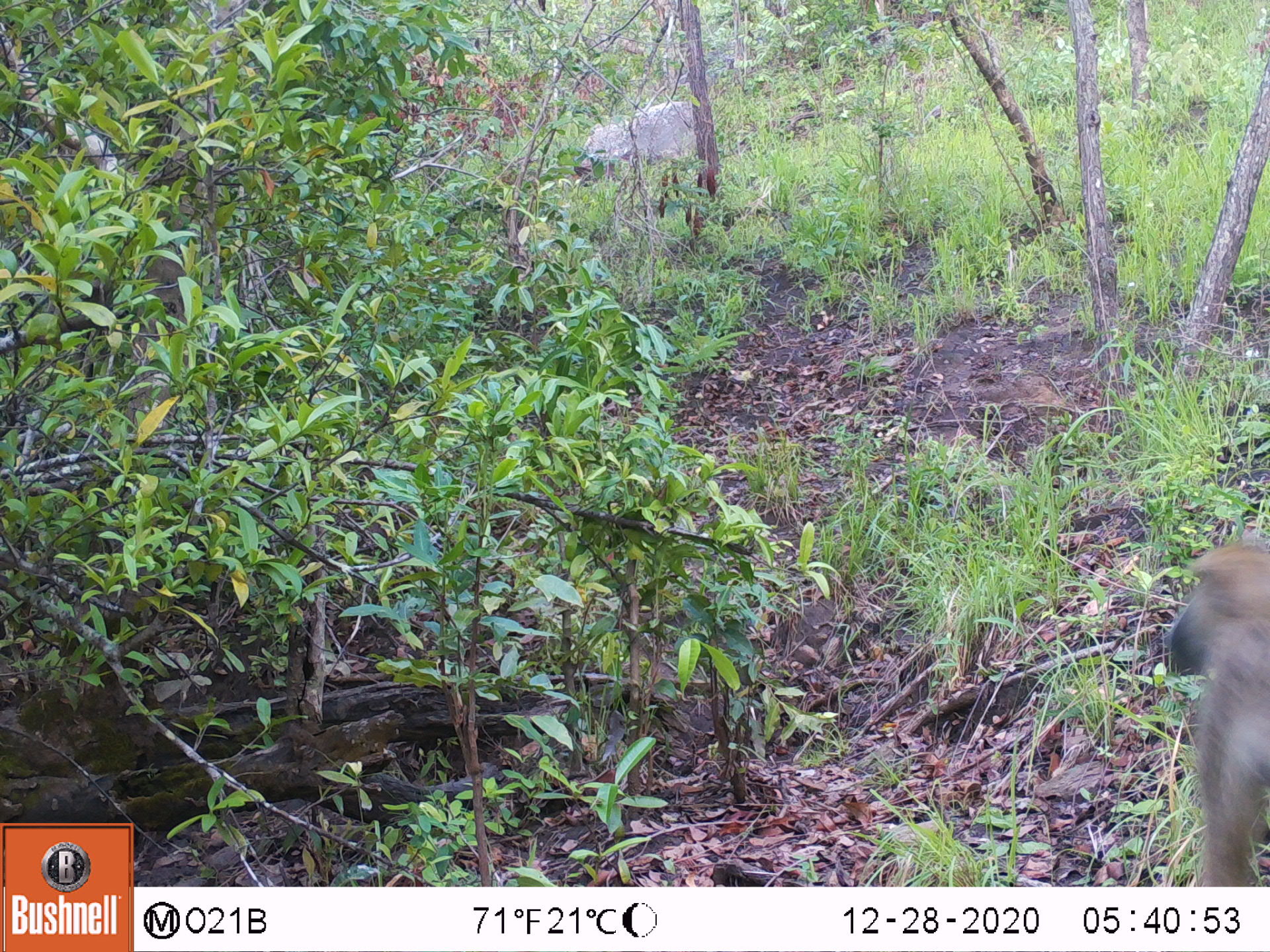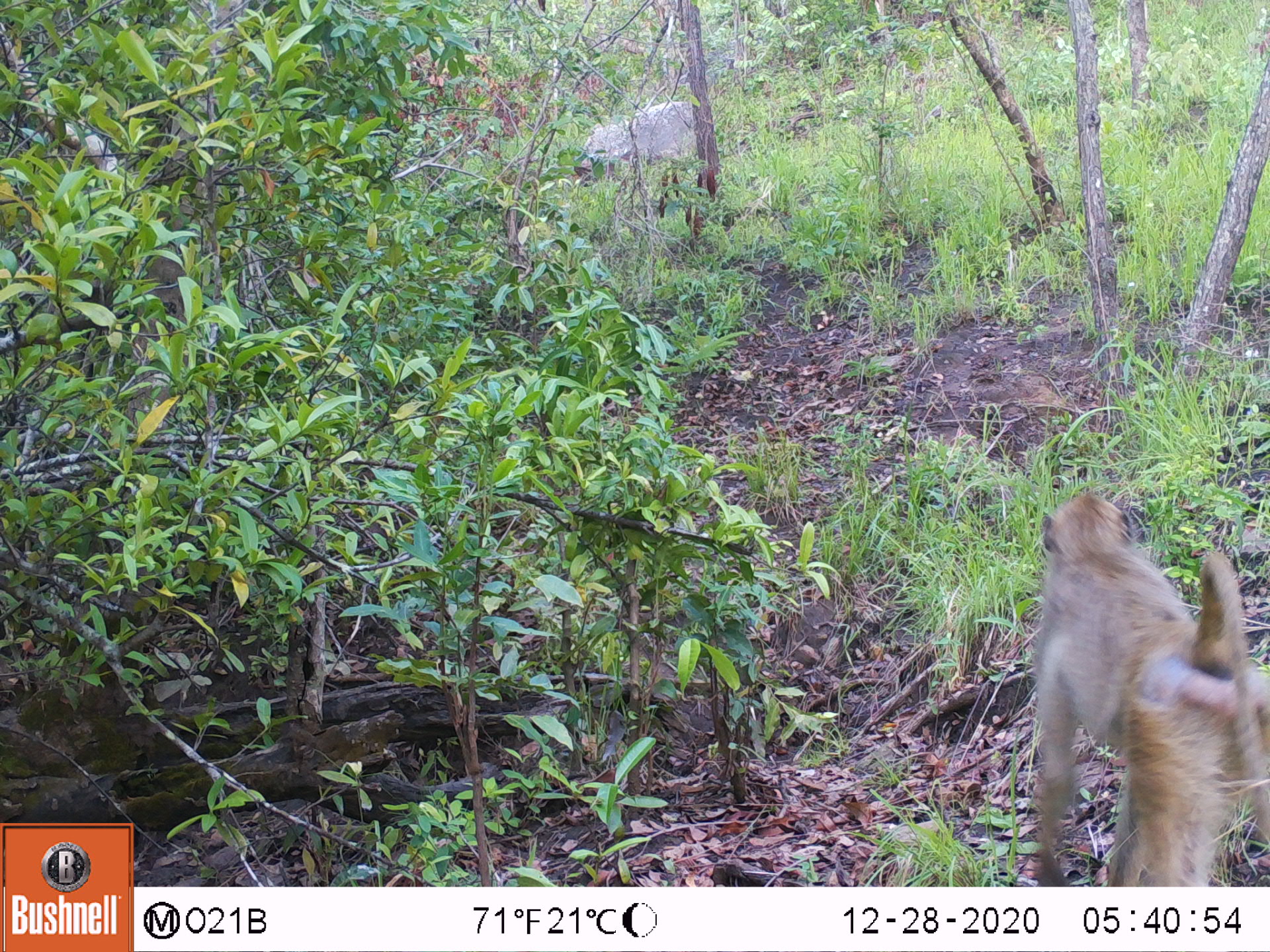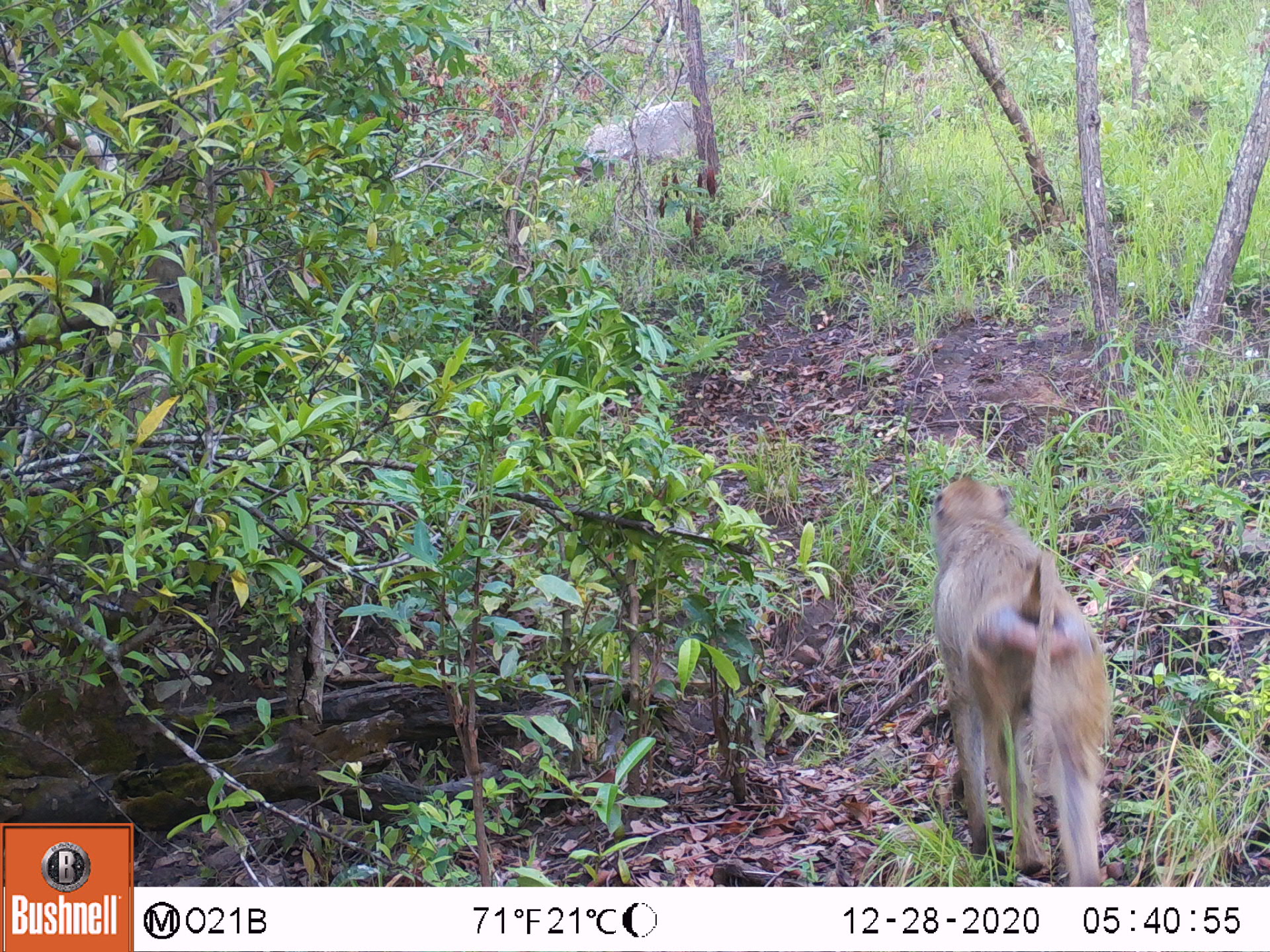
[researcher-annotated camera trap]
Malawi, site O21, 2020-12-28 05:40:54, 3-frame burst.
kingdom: Animalia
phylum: Chordata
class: Mammalia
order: Primates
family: Cercopithecidae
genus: Papio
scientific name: Papio cynocephalus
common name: yellow baboon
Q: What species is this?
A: Yellow baboon (Papio cynocephalus).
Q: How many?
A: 1.